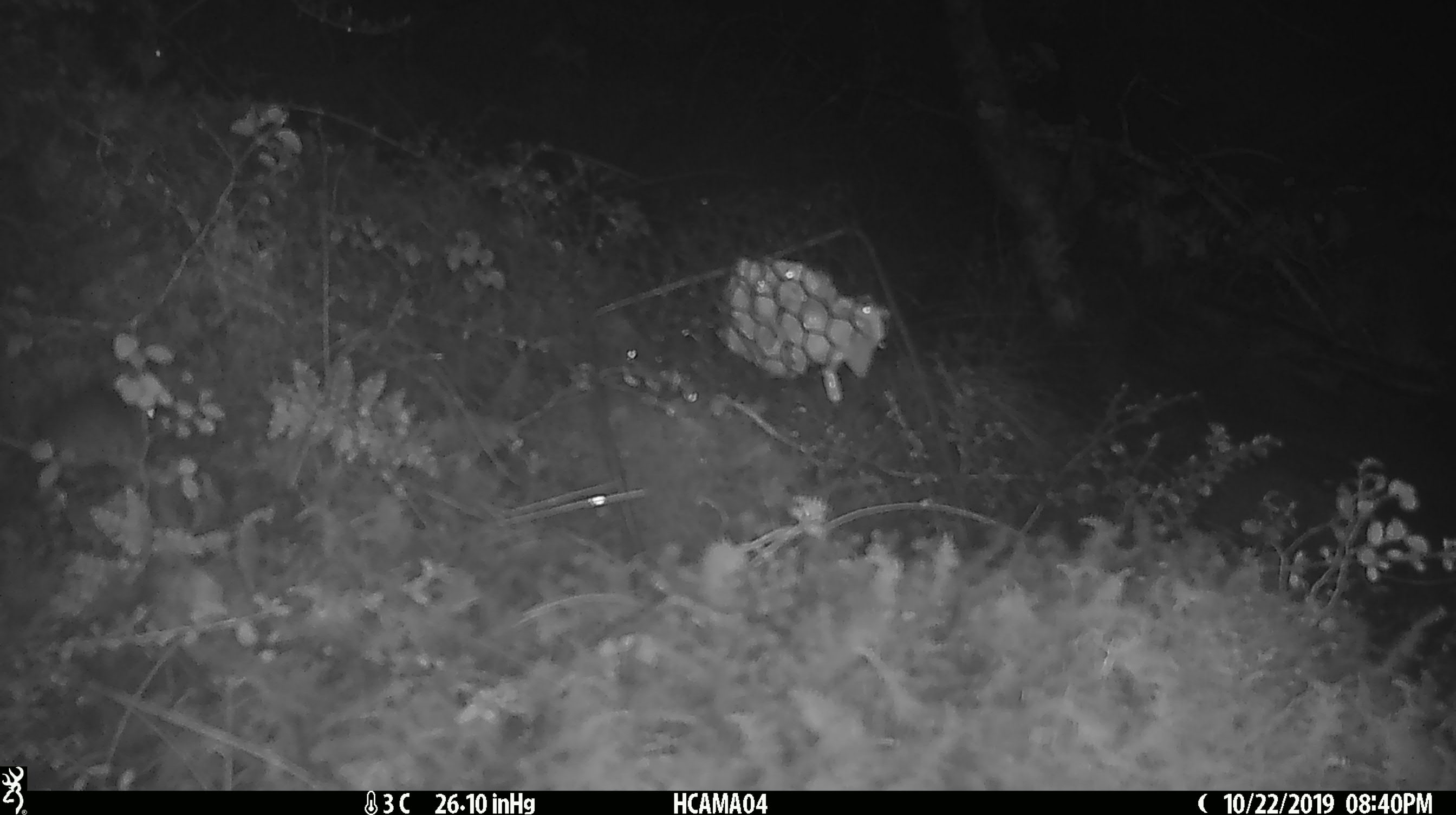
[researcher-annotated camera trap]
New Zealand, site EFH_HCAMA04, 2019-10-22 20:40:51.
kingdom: Animalia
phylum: Chordata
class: Mammalia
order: Rodentia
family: Muridae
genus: Mus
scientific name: Mus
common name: mouse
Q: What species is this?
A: Mouse (Mus).